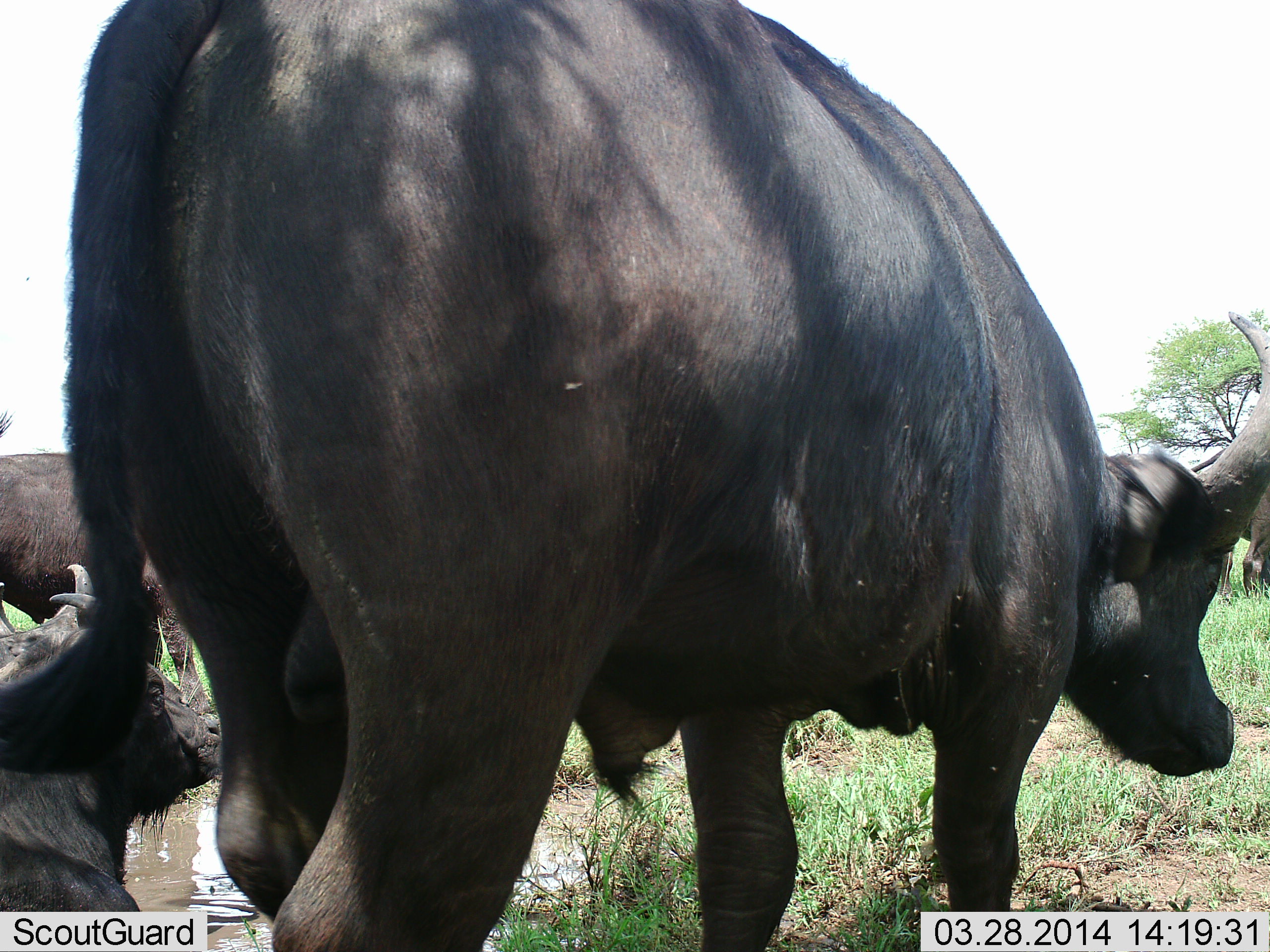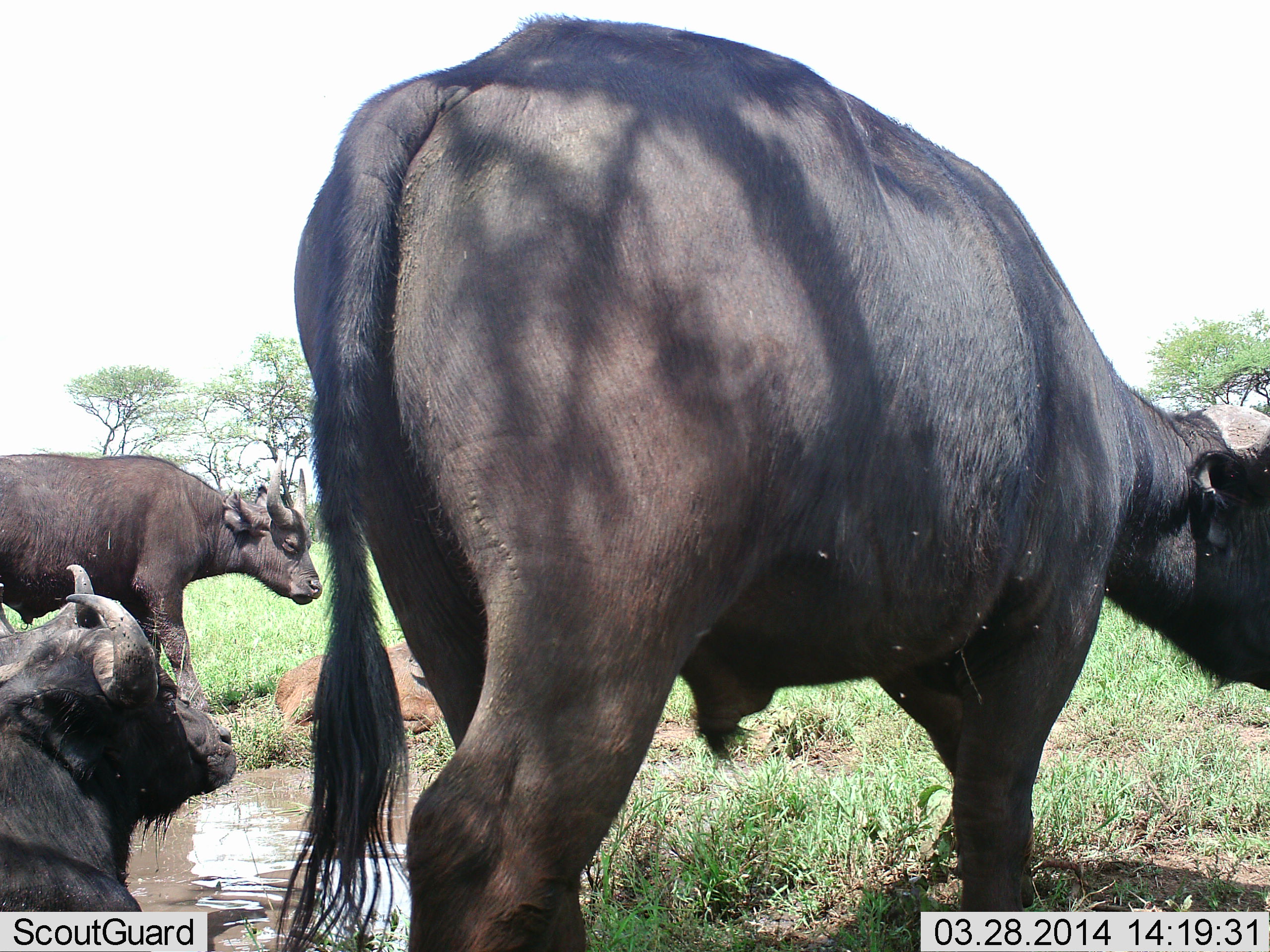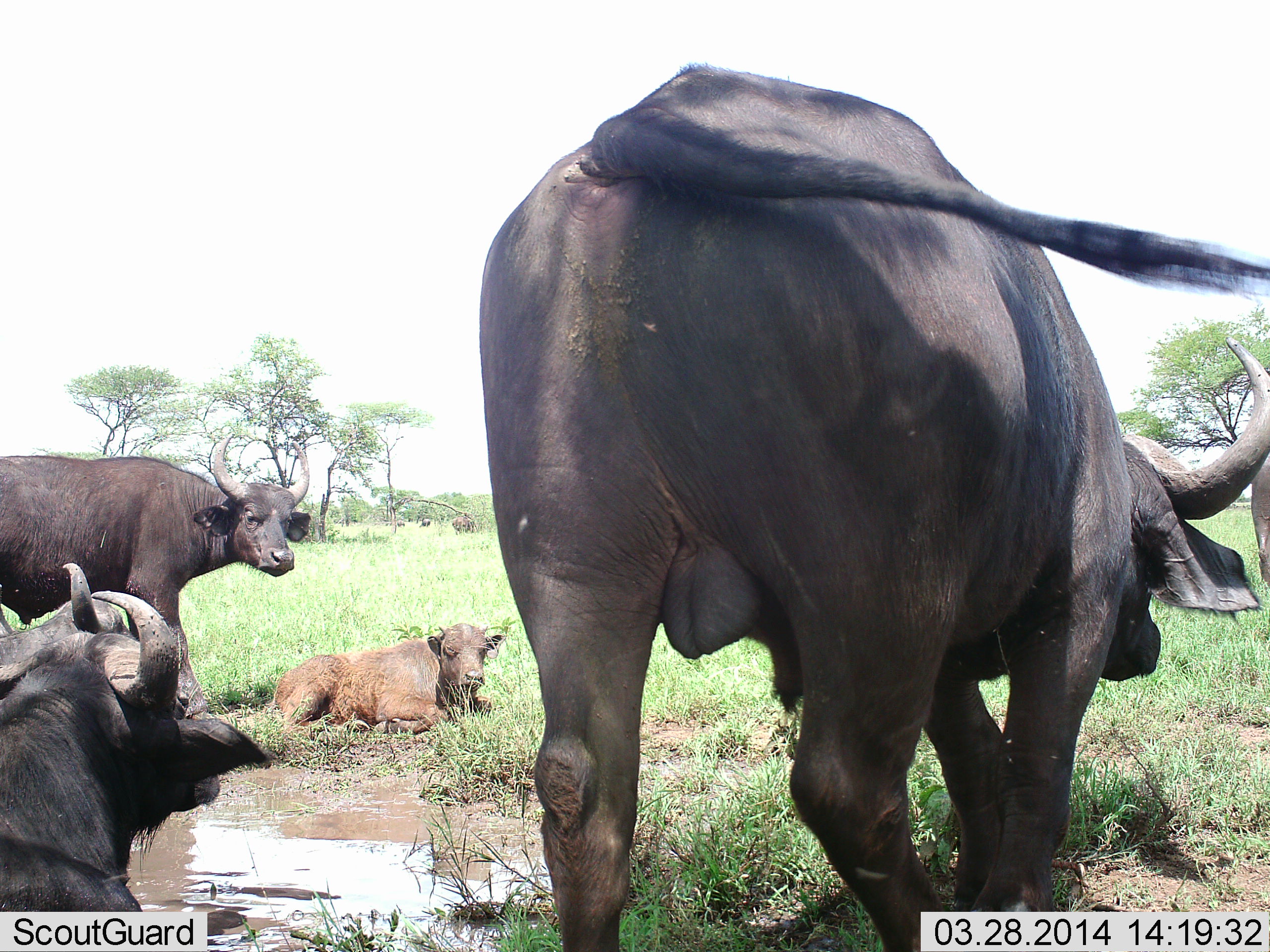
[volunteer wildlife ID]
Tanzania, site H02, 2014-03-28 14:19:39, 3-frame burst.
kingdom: Animalia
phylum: Chordata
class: Mammalia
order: Artiodactyla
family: Bovidae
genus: Syncerus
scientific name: Syncerus caffer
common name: cape buffalo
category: buffalo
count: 4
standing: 80%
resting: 90%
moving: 50%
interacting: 20%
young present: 30%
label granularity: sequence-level